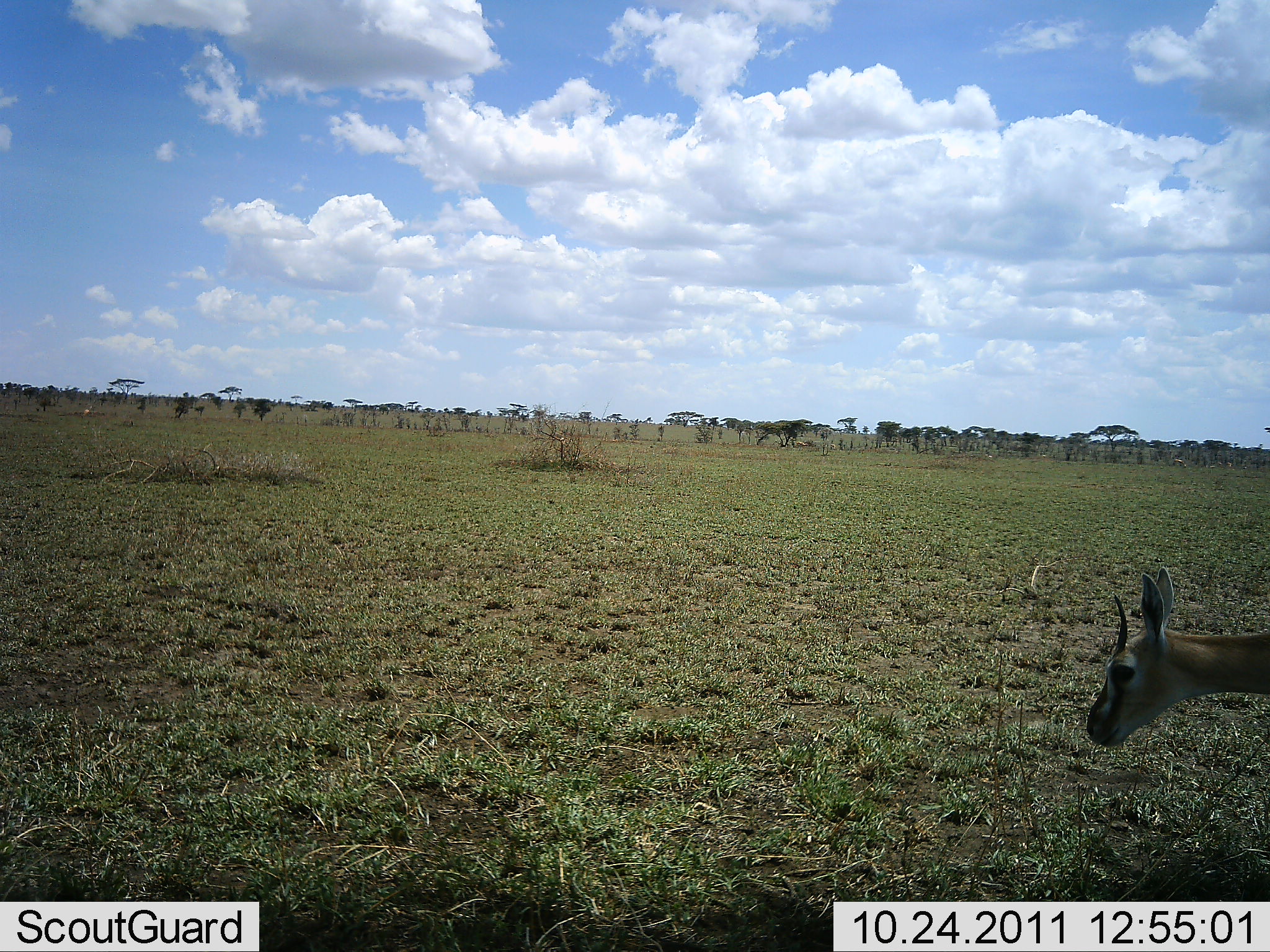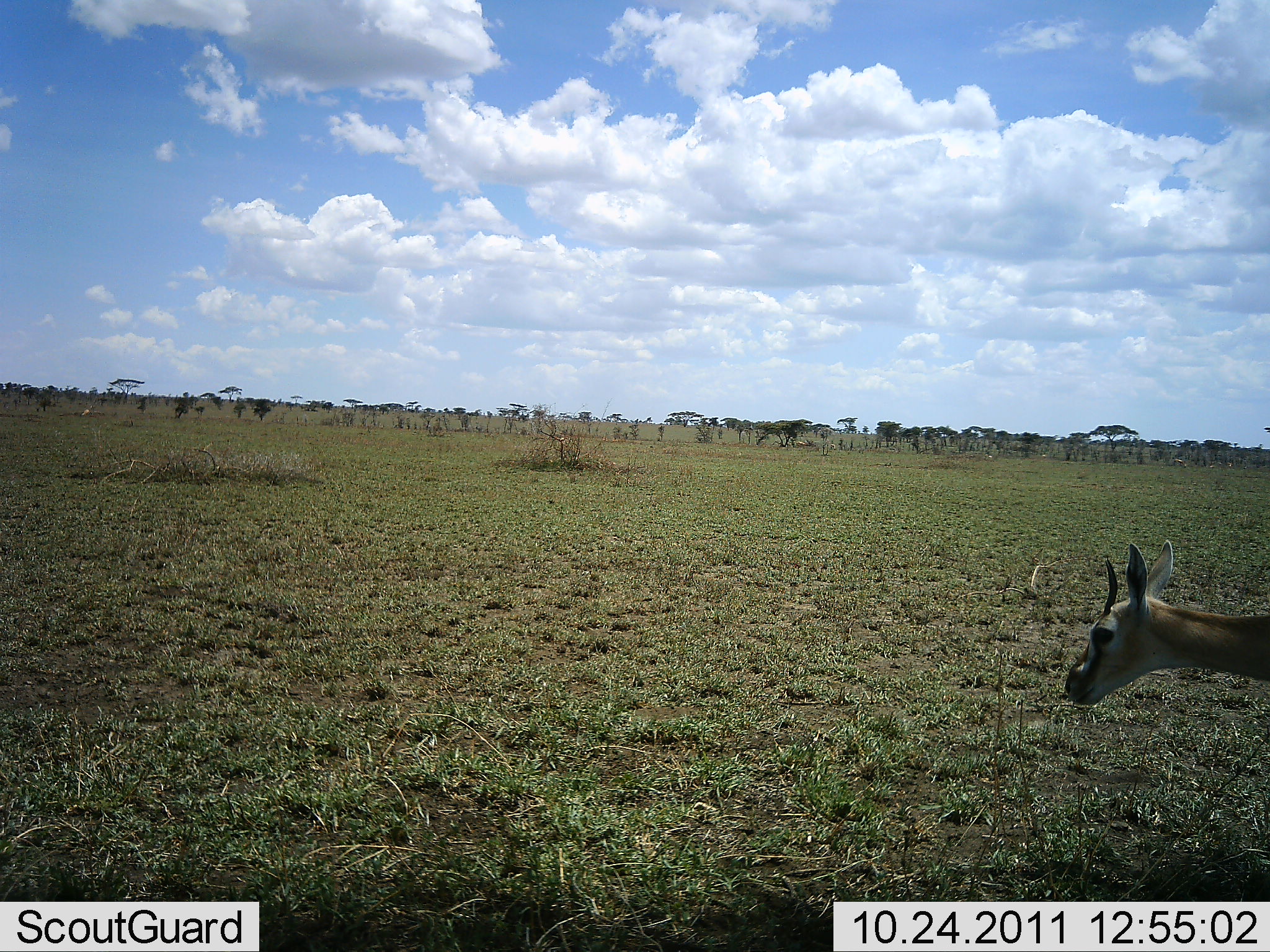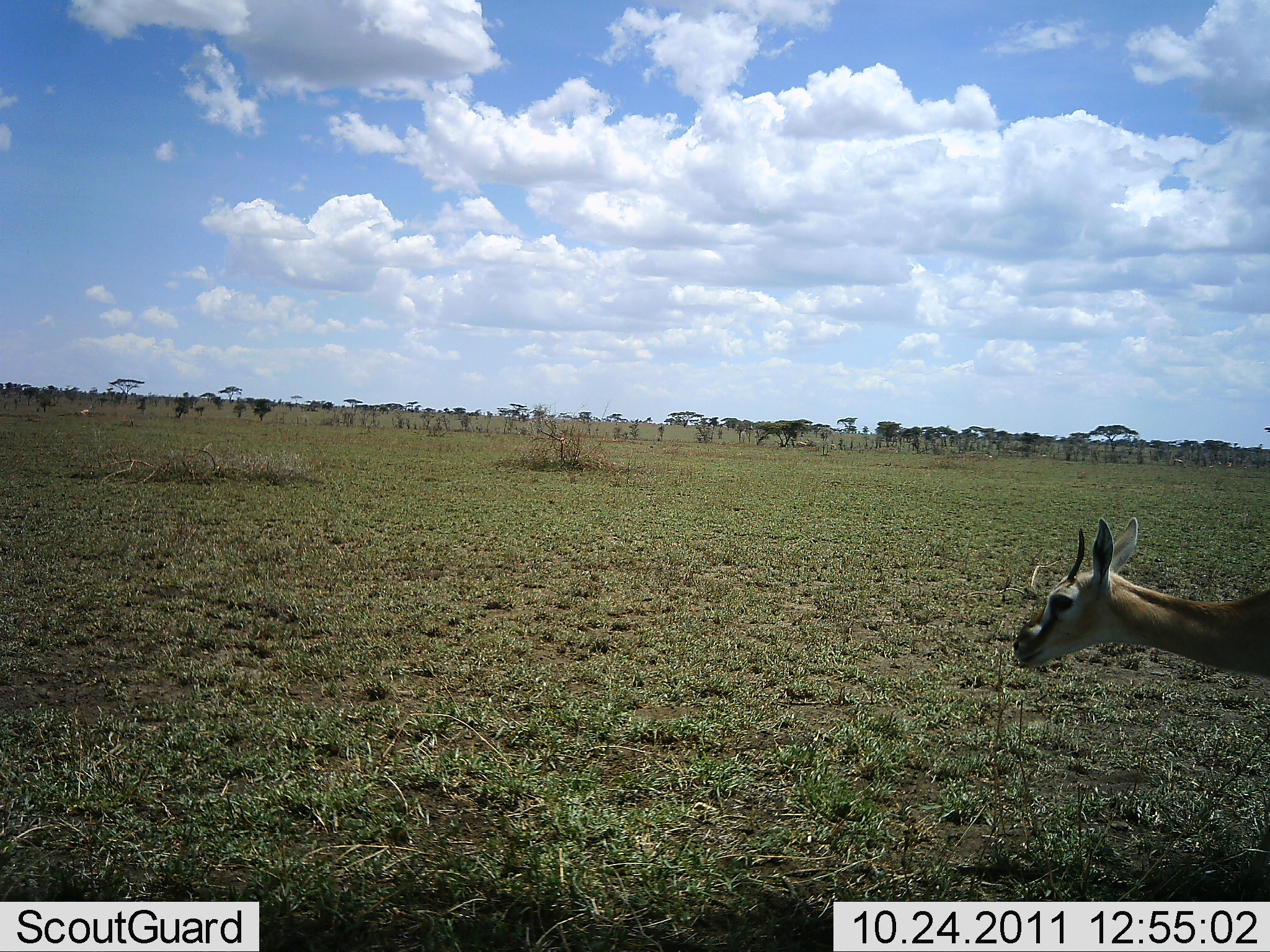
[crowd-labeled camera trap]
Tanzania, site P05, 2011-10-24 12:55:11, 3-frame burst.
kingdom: Animalia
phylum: Chordata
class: Mammalia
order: Artiodactyla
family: Bovidae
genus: Eudorcas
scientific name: Eudorcas thomsonii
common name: thomson's gazelle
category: gazellethomsons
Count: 1.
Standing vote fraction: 71%.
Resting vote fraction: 0%.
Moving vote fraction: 29%.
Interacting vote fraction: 0%.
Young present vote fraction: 0%.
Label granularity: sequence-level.